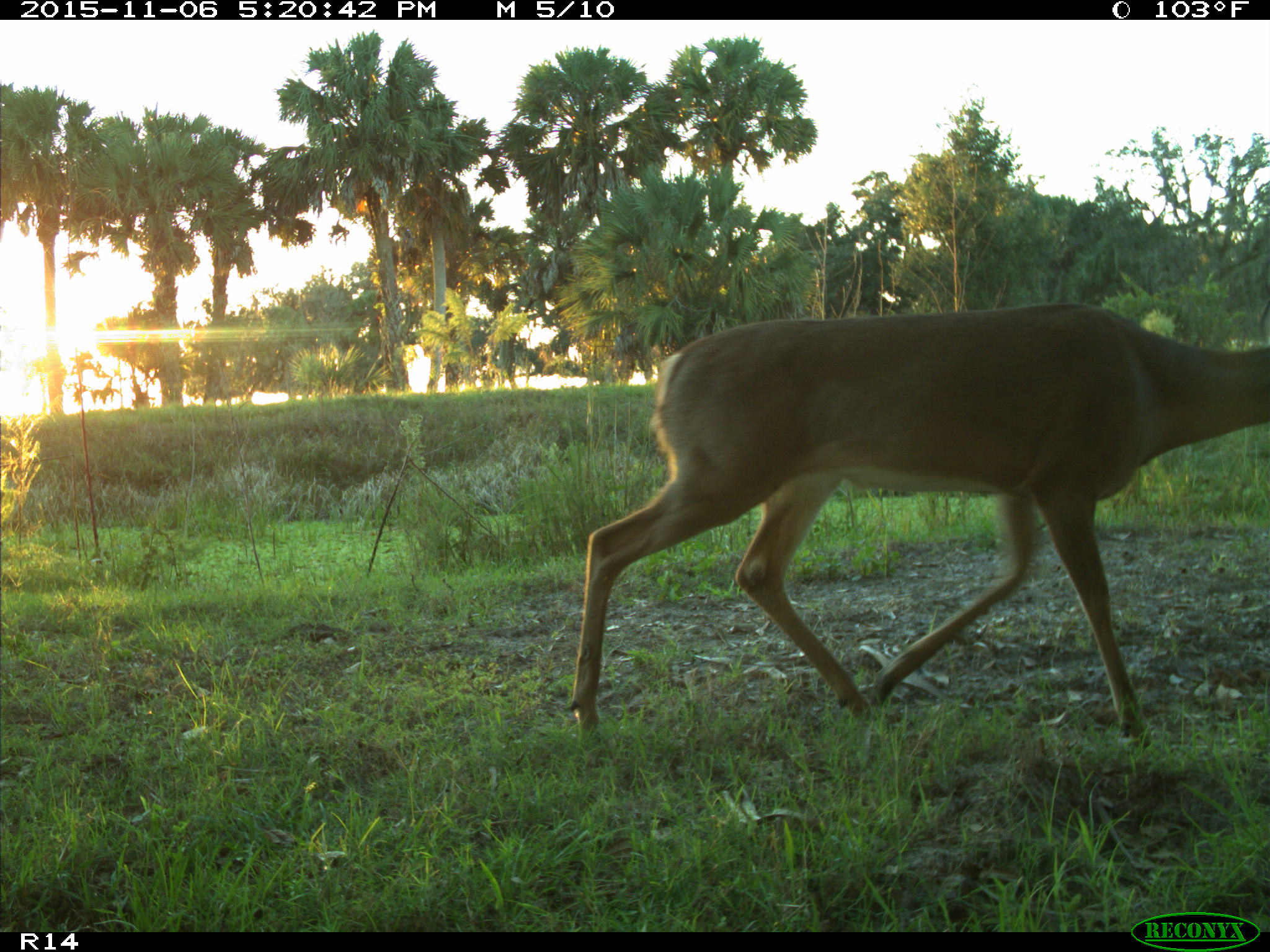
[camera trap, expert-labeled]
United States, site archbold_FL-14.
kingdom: Animalia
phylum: Chordata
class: Mammalia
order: Artiodactyla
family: Cervidae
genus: Odocoileus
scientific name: Odocoileus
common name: deer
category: unidentified deer